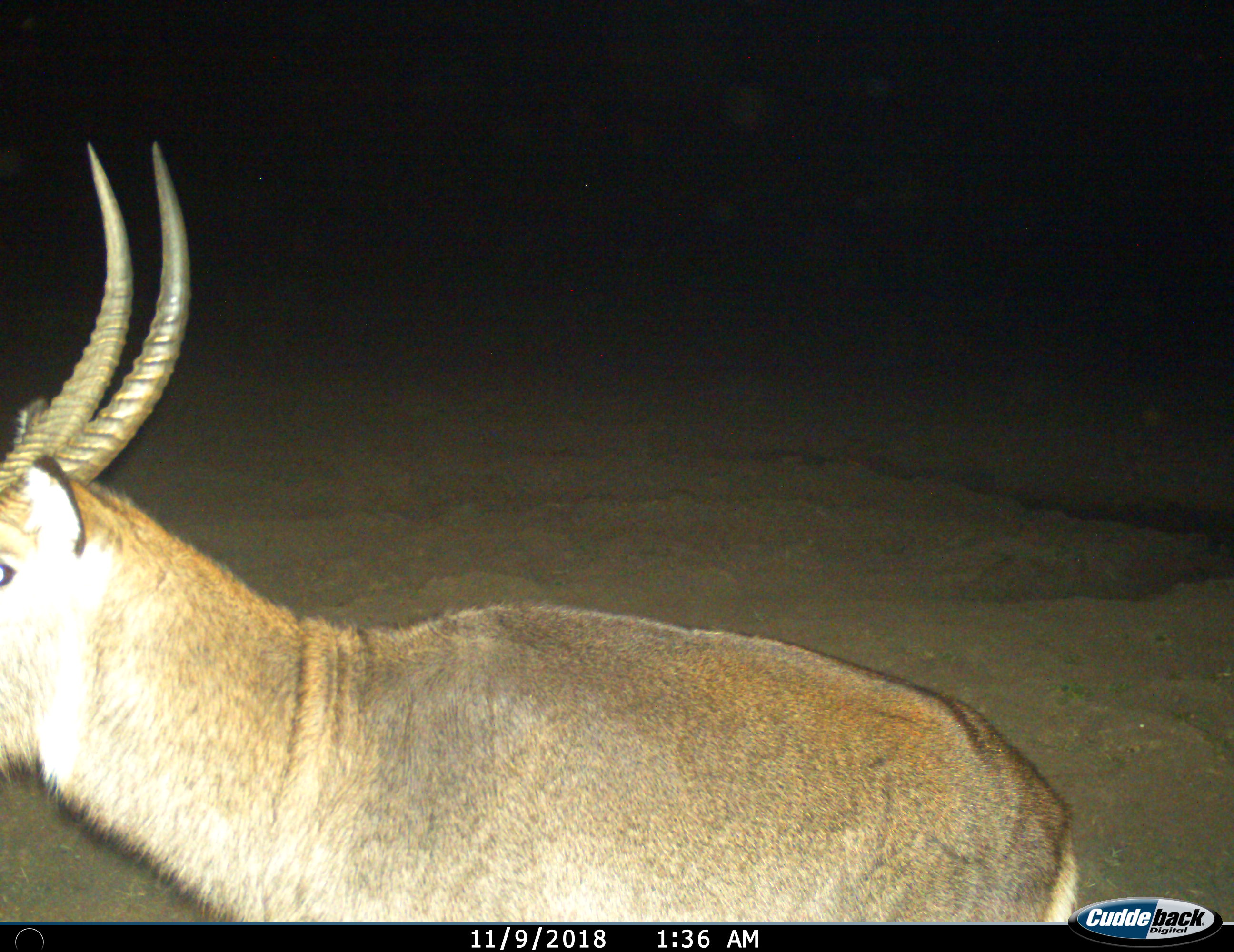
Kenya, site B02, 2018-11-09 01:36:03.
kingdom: Animalia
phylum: Chordata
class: Mammalia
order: Artiodactyla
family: Bovidae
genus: Kobus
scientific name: Kobus ellipsiprymnus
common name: waterbuck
Waterbuck (Kobus ellipsiprymnus), count 1. Behavior (volunteer vote fractions): standing 71%, resting 0%, moving 29%, interacting 0%. Young present (vote fraction): 0%. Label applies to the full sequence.